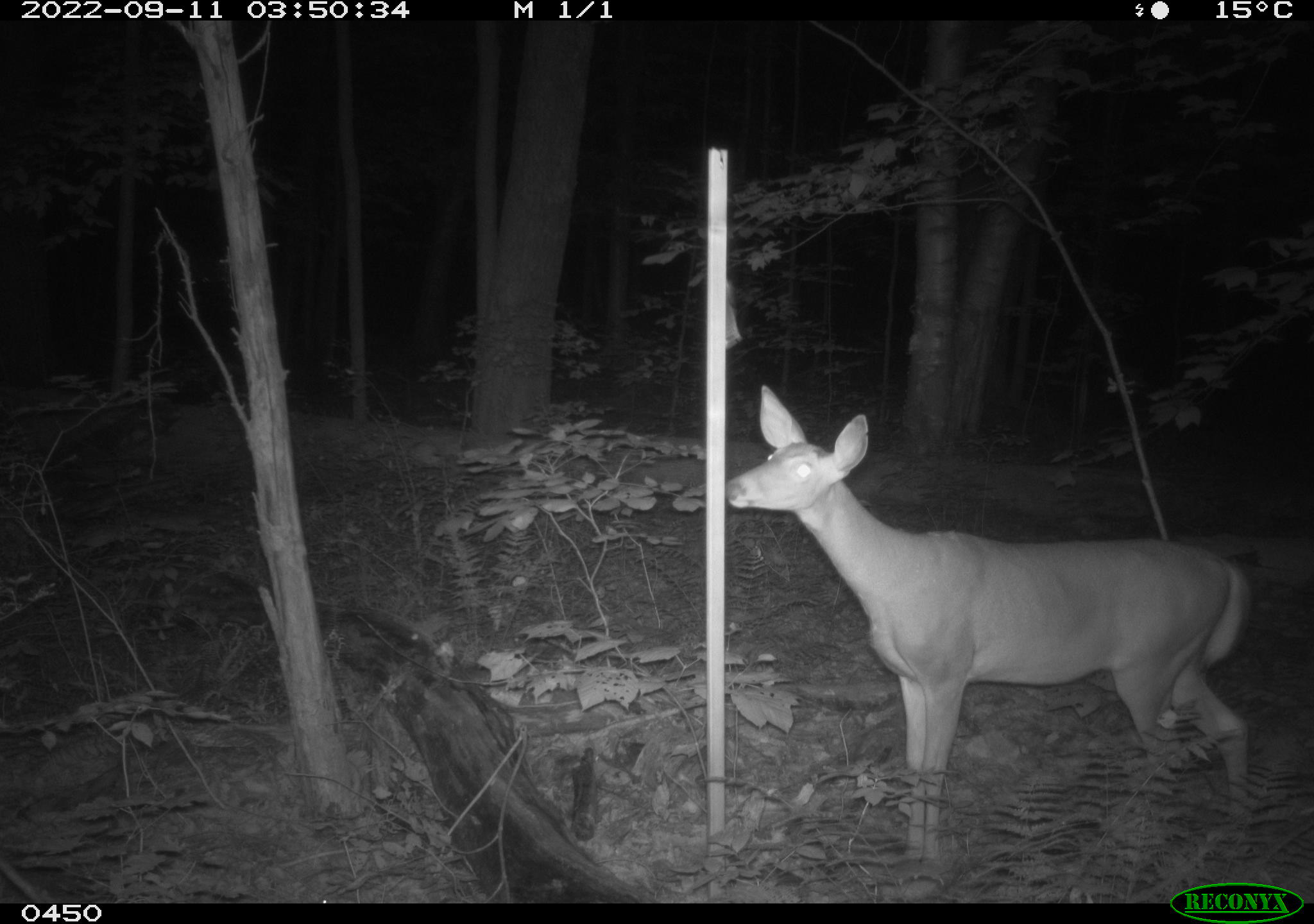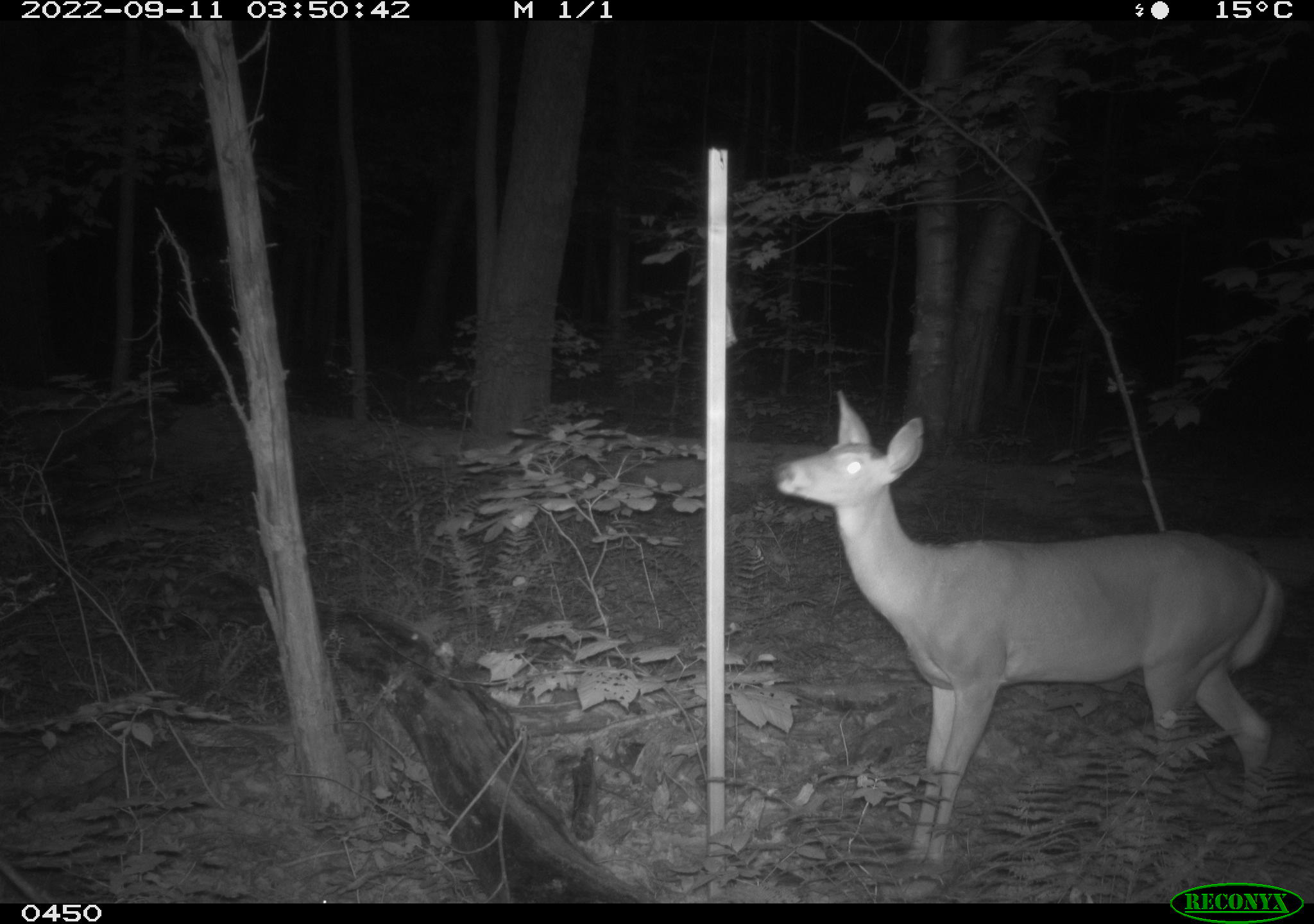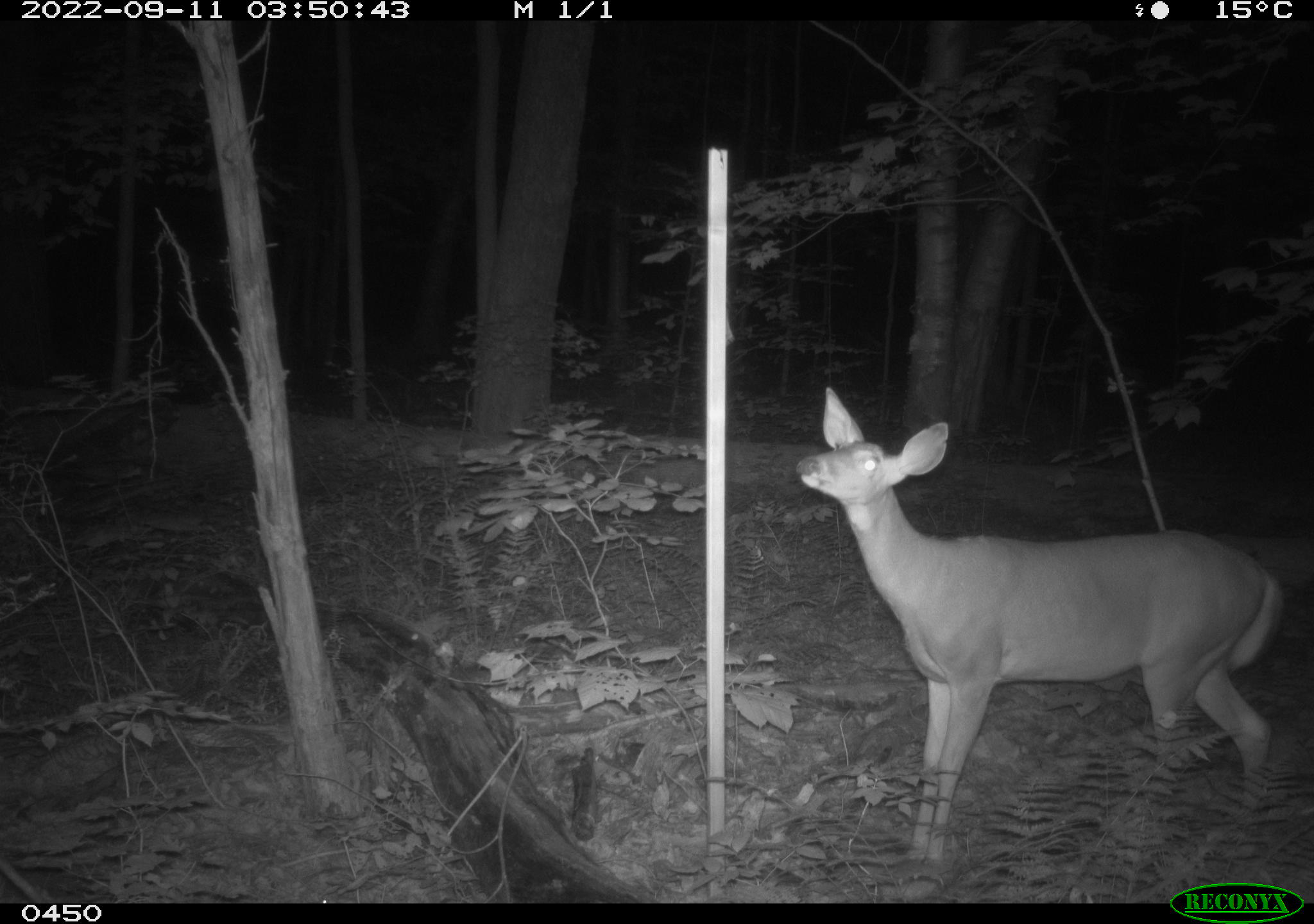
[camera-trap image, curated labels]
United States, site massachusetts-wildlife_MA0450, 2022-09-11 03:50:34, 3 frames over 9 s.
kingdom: Animalia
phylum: Chordata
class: Mammalia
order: Artiodactyla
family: Cervidae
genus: Odocoileus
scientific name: Odocoileus virginianus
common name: white-tailed deer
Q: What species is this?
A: White-tailed deer (Odocoileus virginianus).